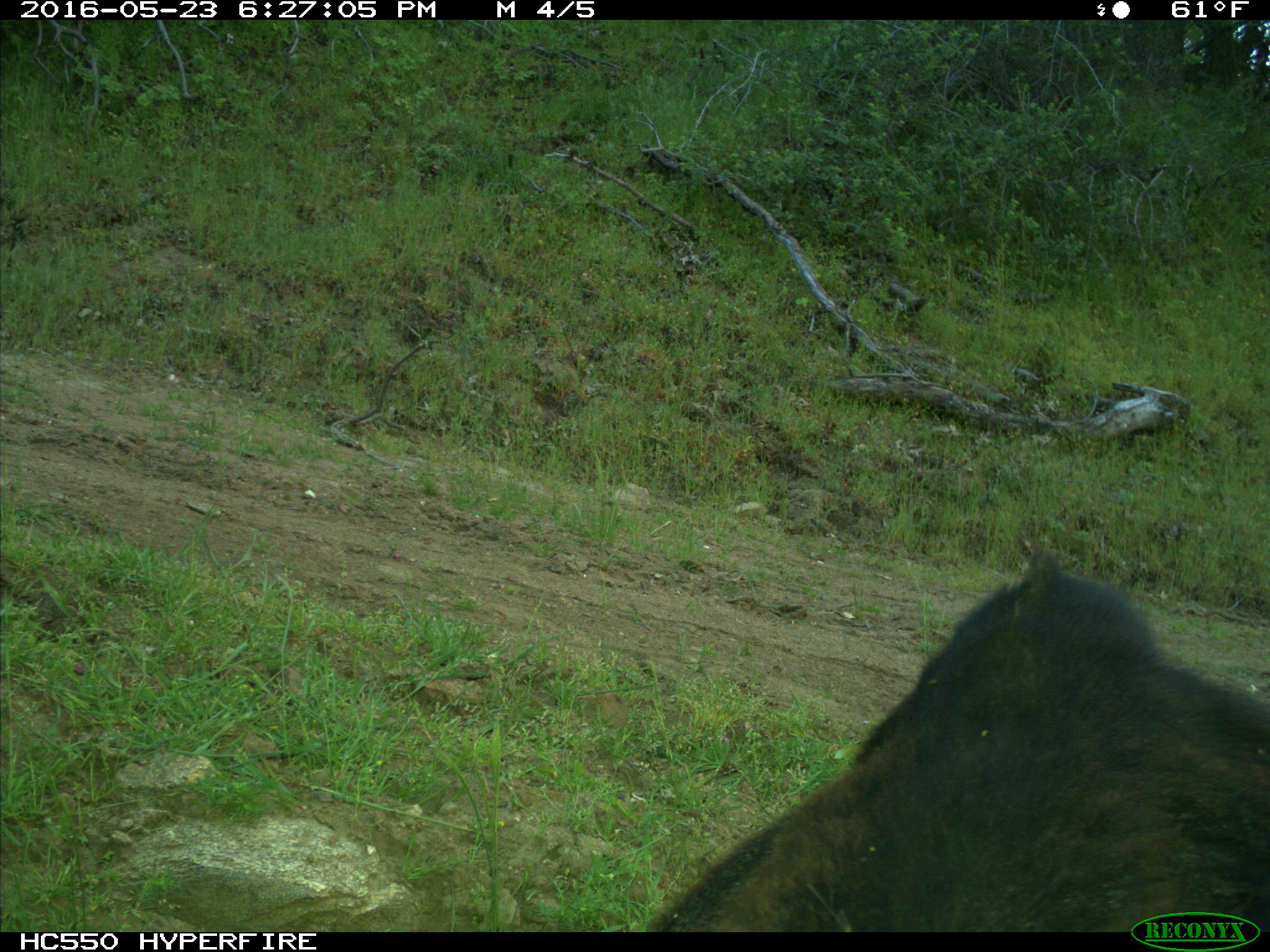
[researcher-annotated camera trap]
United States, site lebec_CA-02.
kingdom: Animalia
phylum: Chordata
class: Mammalia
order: Artiodactyla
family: Bovidae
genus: Bos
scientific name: Bos taurus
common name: domestic cow